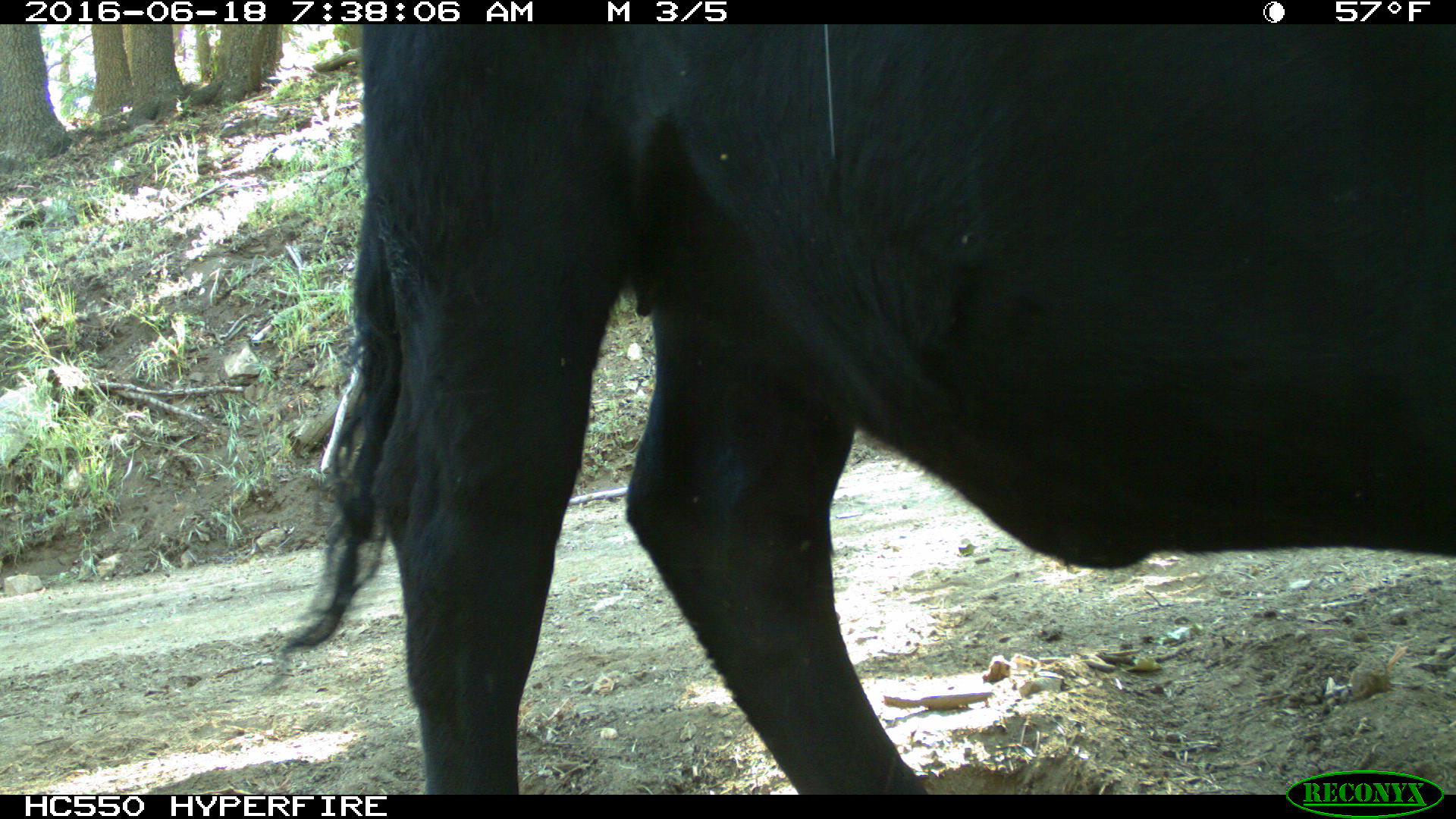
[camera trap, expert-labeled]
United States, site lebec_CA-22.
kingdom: Animalia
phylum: Chordata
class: Mammalia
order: Artiodactyla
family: Bovidae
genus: Bos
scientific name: Bos taurus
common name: domestic cow